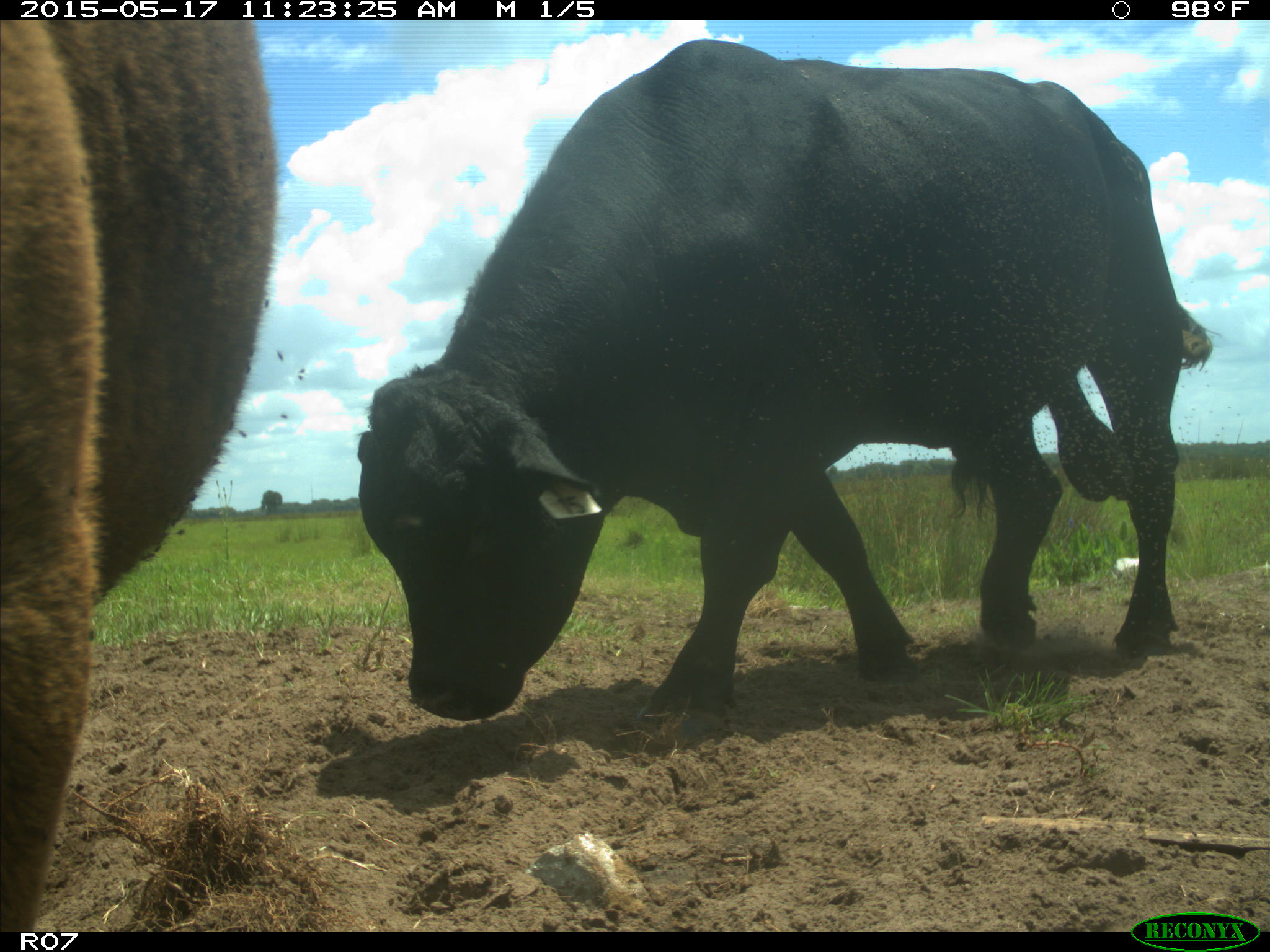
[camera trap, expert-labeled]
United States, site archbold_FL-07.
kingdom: Animalia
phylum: Chordata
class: Mammalia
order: Artiodactyla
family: Bovidae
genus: Bos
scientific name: Bos taurus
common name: domestic cow